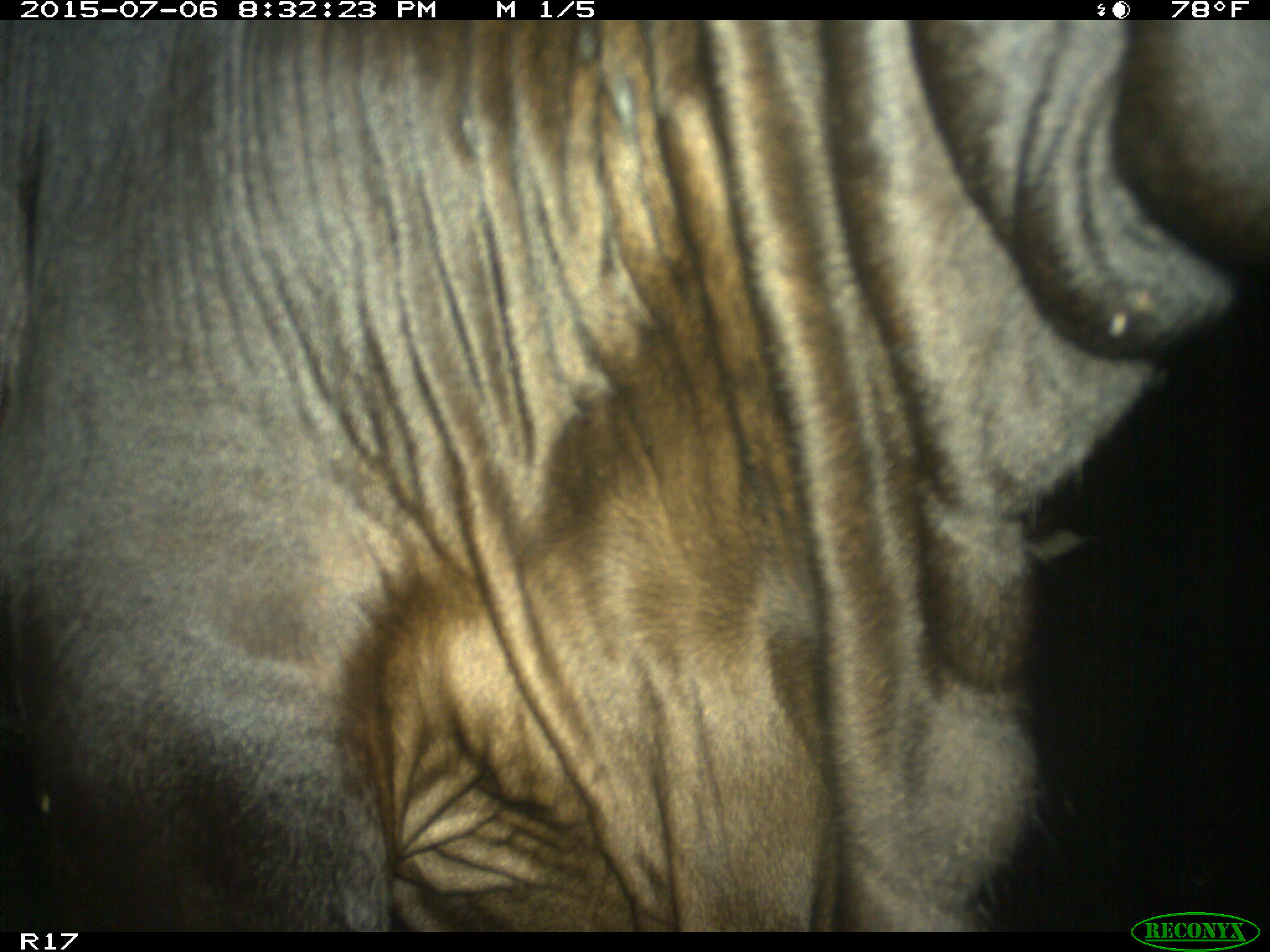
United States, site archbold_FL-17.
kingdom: Animalia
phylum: Chordata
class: Mammalia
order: Artiodactyla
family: Bovidae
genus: Bos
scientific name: Bos taurus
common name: domestic cow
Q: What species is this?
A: Bos taurus (domestic cow).